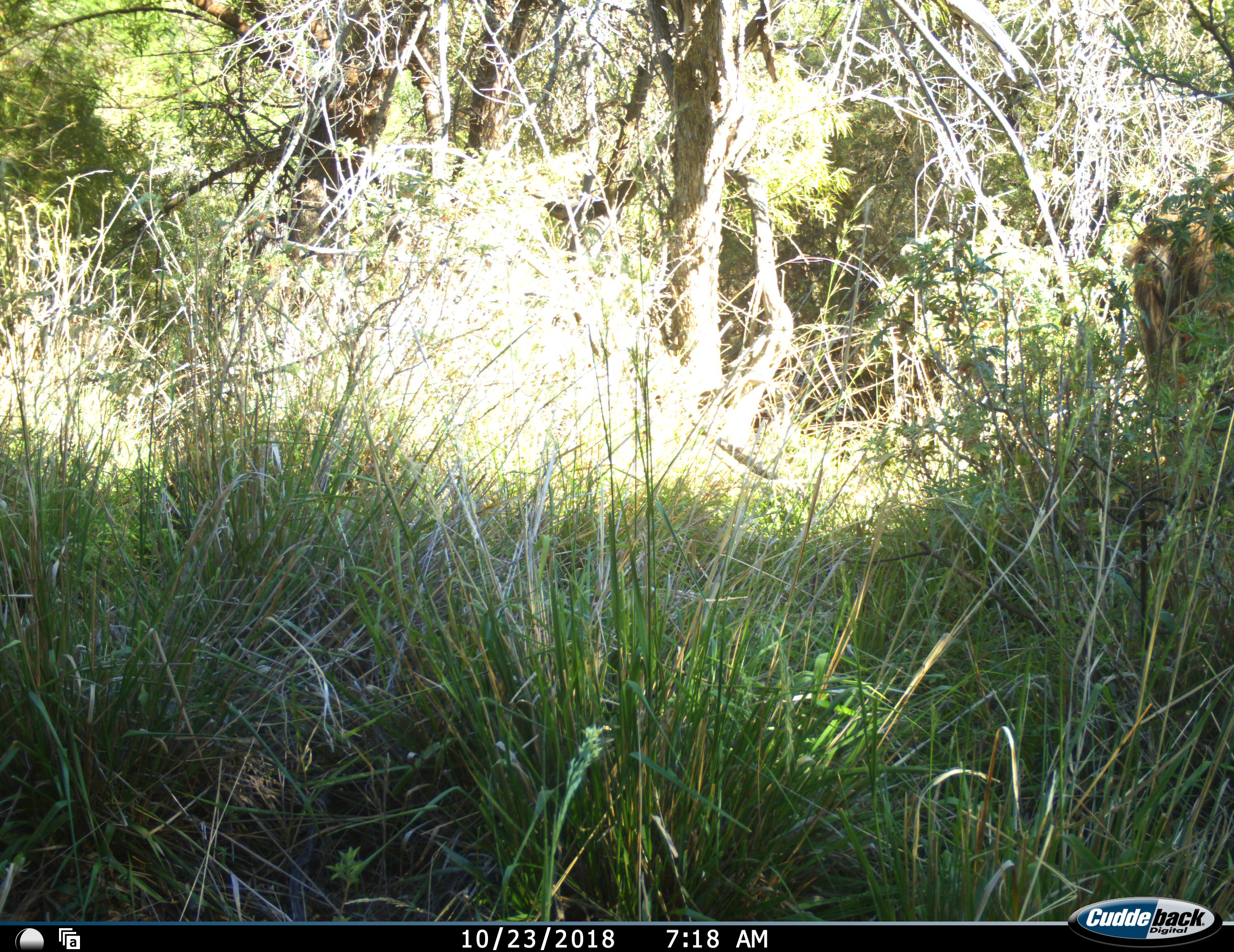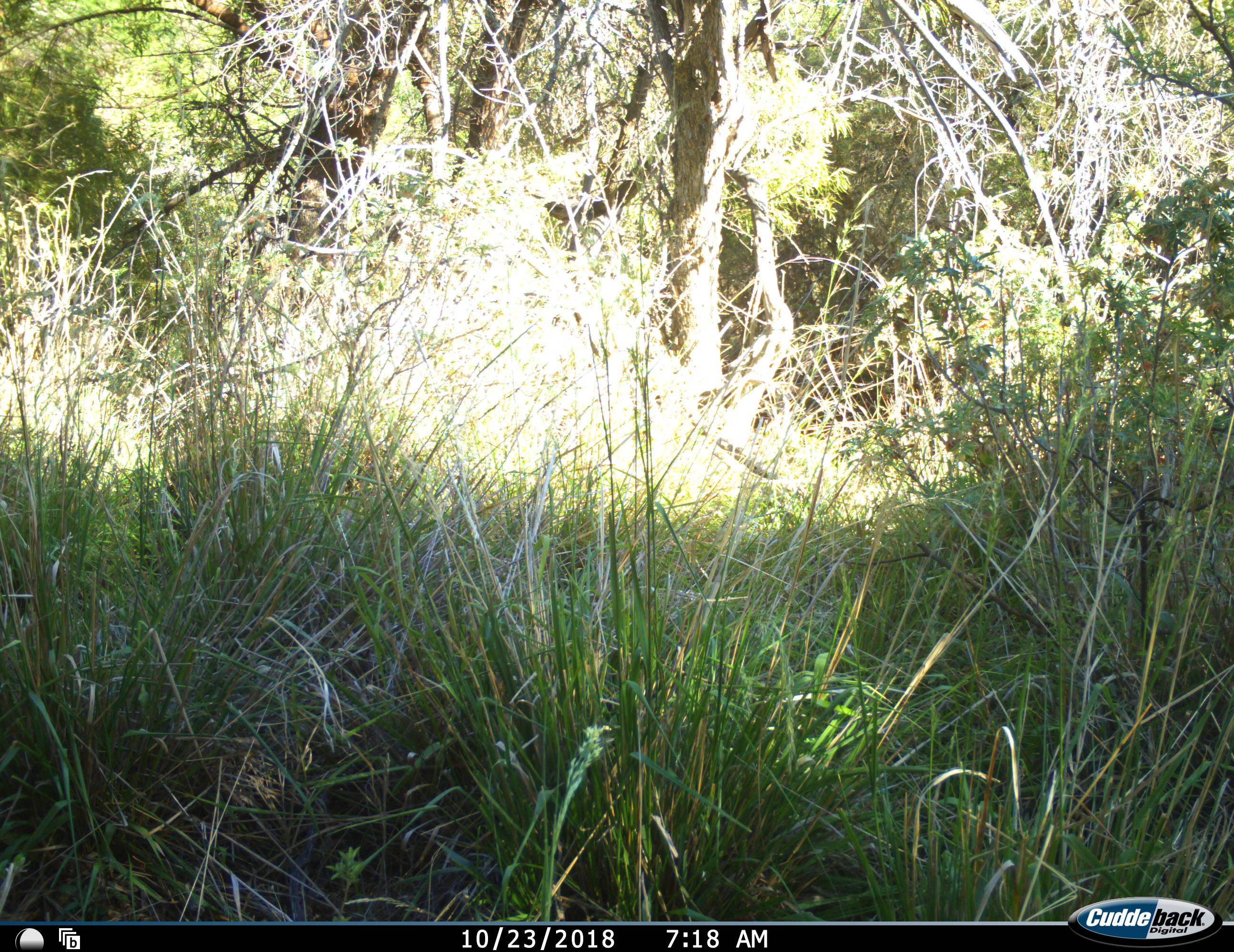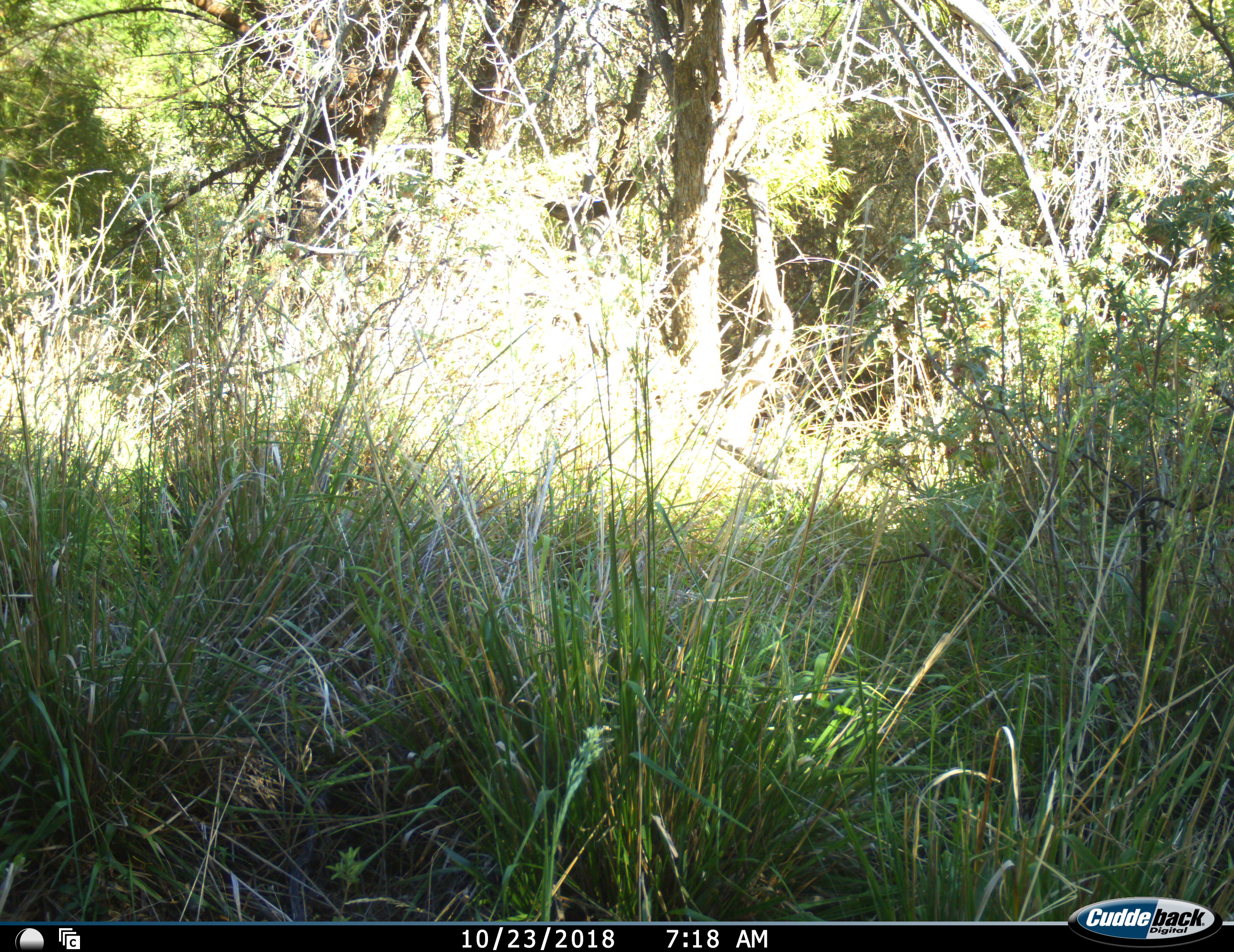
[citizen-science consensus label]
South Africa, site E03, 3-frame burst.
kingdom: Animalia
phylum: Chordata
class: Mammalia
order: Artiodactyla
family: Bovidae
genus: Tragelaphus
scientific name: Tragelaphus strepsiceros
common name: greater kudu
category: kudu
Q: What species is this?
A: Kudu (greater kudu) (Tragelaphus strepsiceros).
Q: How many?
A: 1.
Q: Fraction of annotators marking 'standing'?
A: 0%.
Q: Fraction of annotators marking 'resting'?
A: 0%.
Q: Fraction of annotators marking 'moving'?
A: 100%.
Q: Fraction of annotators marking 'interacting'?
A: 0%.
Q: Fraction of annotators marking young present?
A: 0%.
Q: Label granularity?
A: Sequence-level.